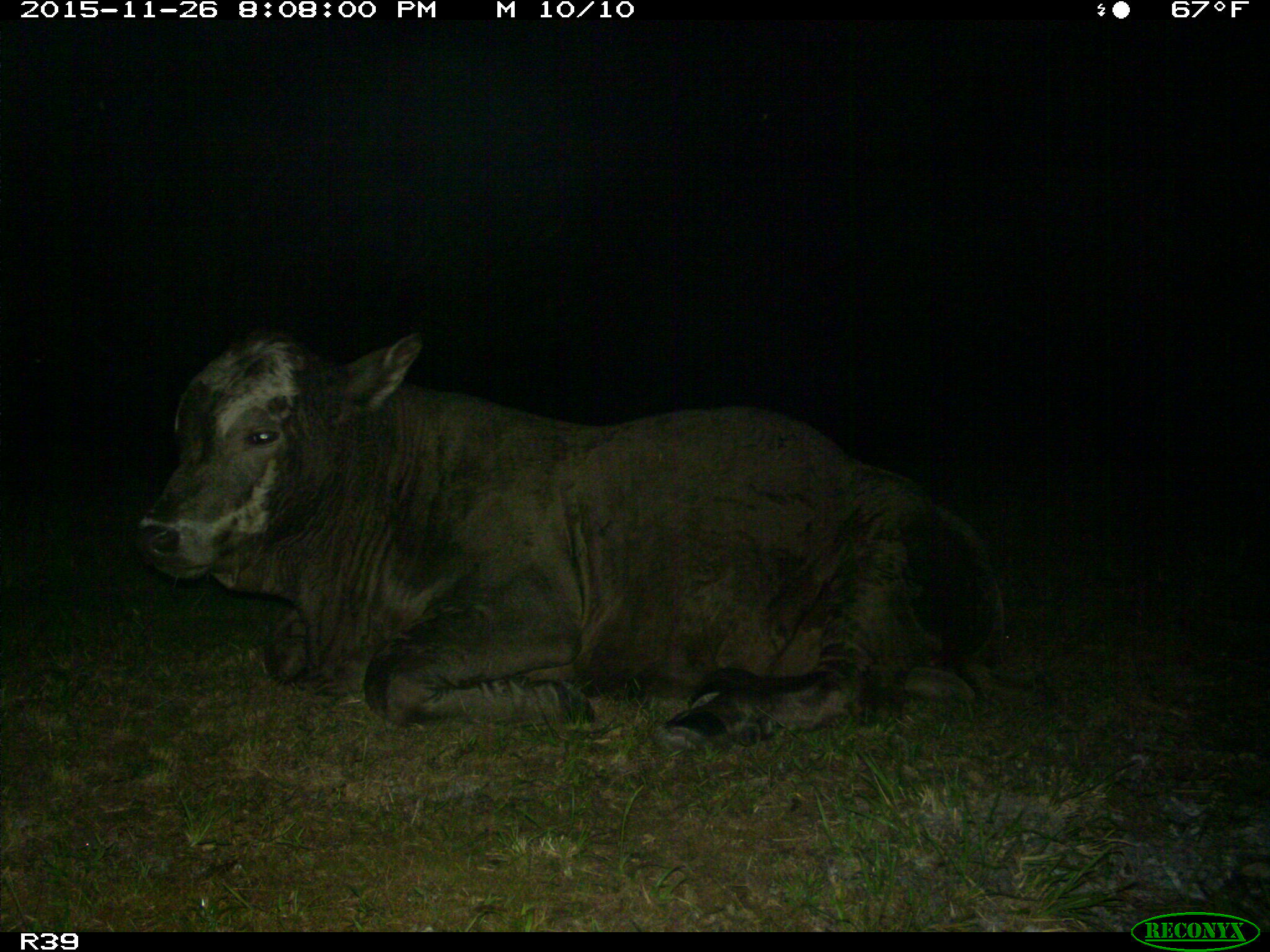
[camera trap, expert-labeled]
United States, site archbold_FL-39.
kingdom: Animalia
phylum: Chordata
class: Mammalia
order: Artiodactyla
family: Bovidae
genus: Bos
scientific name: Bos taurus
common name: domestic cow